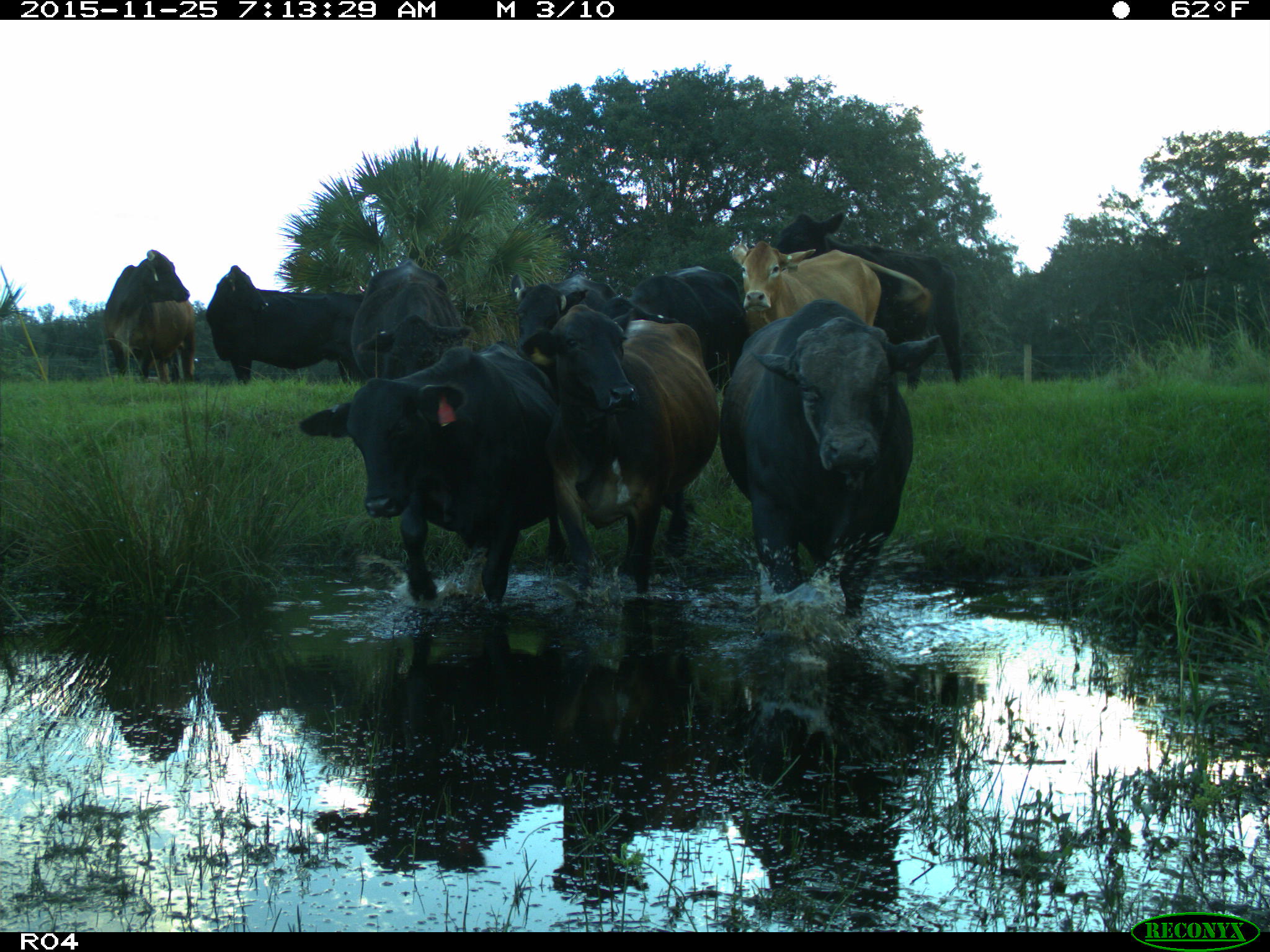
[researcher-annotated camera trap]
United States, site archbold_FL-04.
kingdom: Animalia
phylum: Chordata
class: Mammalia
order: Artiodactyla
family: Bovidae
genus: Bos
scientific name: Bos taurus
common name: domestic cow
Bos taurus (domestic cow).